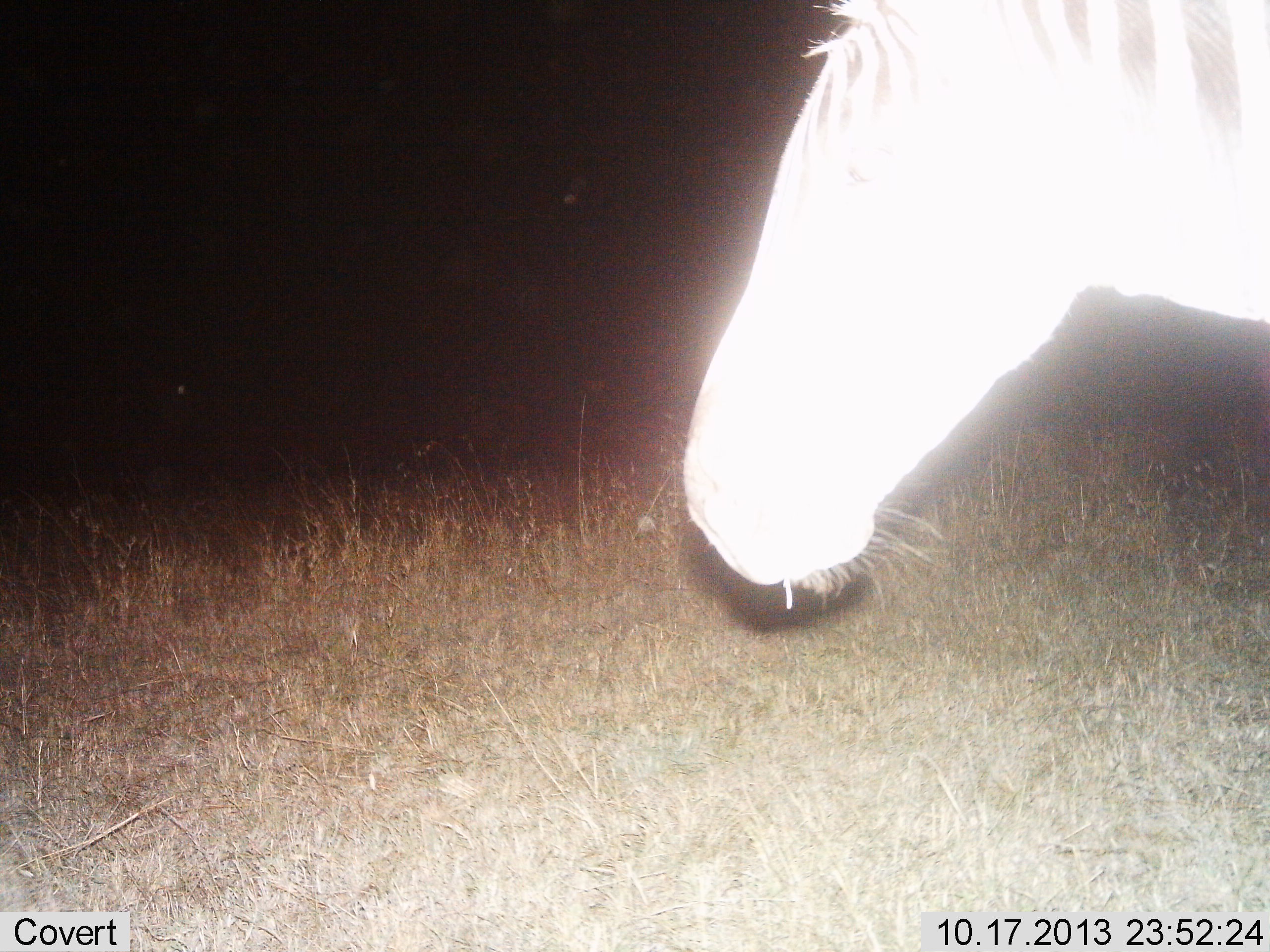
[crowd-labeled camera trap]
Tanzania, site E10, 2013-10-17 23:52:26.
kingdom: Animalia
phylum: Chordata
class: Mammalia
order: Perissodactyla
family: Equidae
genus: Equus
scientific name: Equus quagga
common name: plains zebra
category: zebra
Zebra (plains zebra) (Equus quagga), count 1. Behavior (volunteer vote fractions): standing 76%, resting 6%, moving 18%, interacting 0%. Young present (vote fraction): 0%. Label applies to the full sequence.